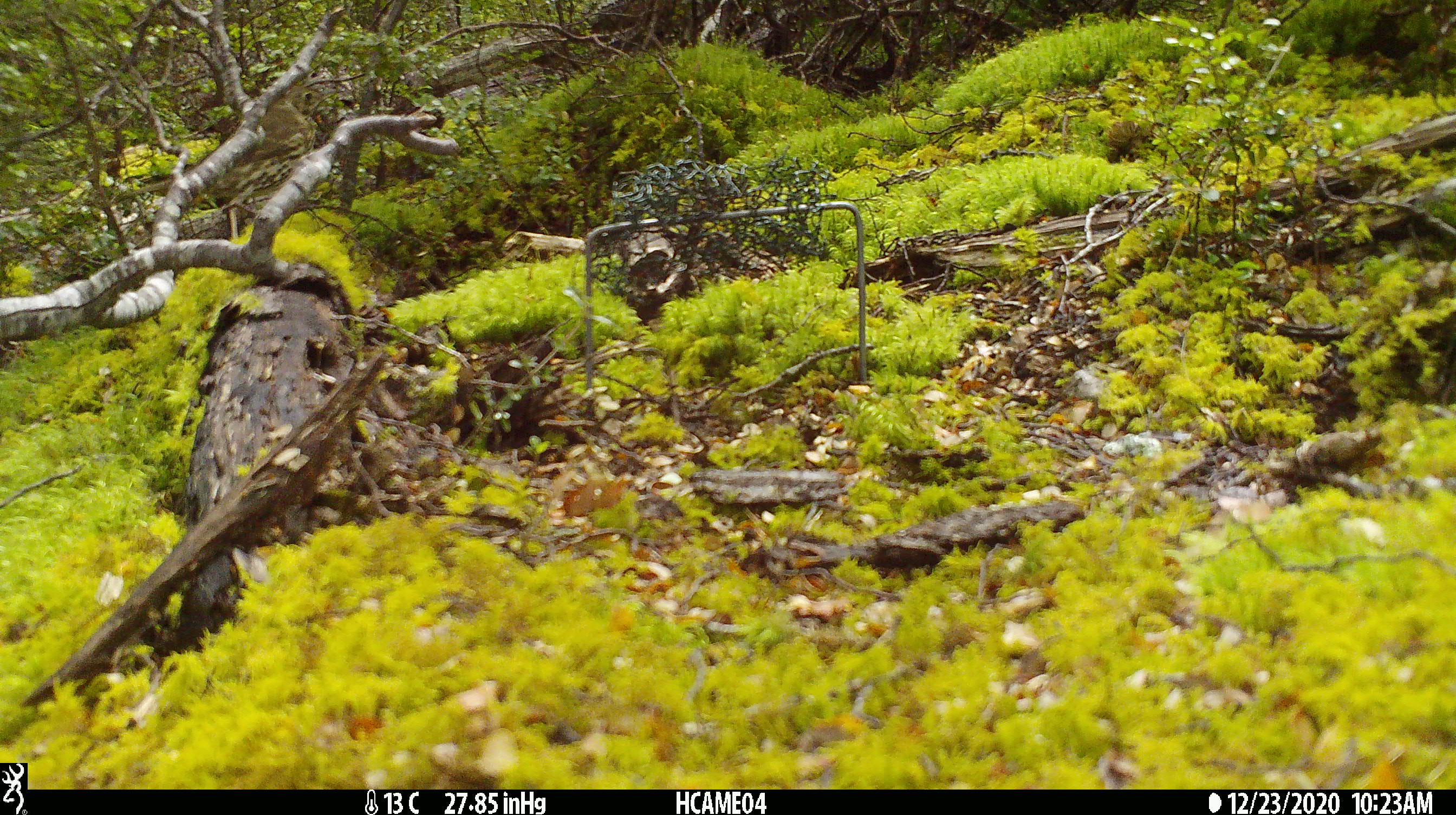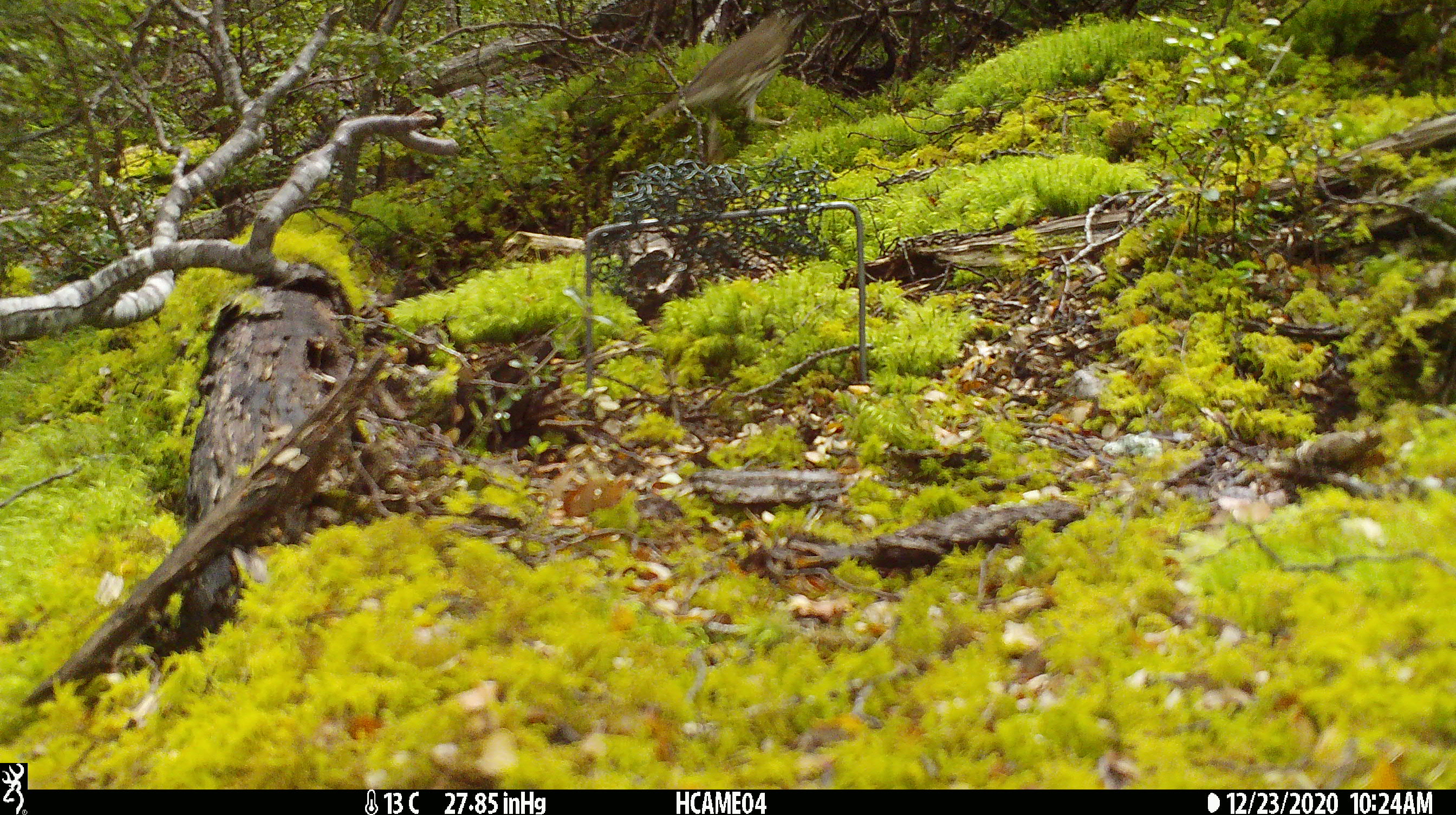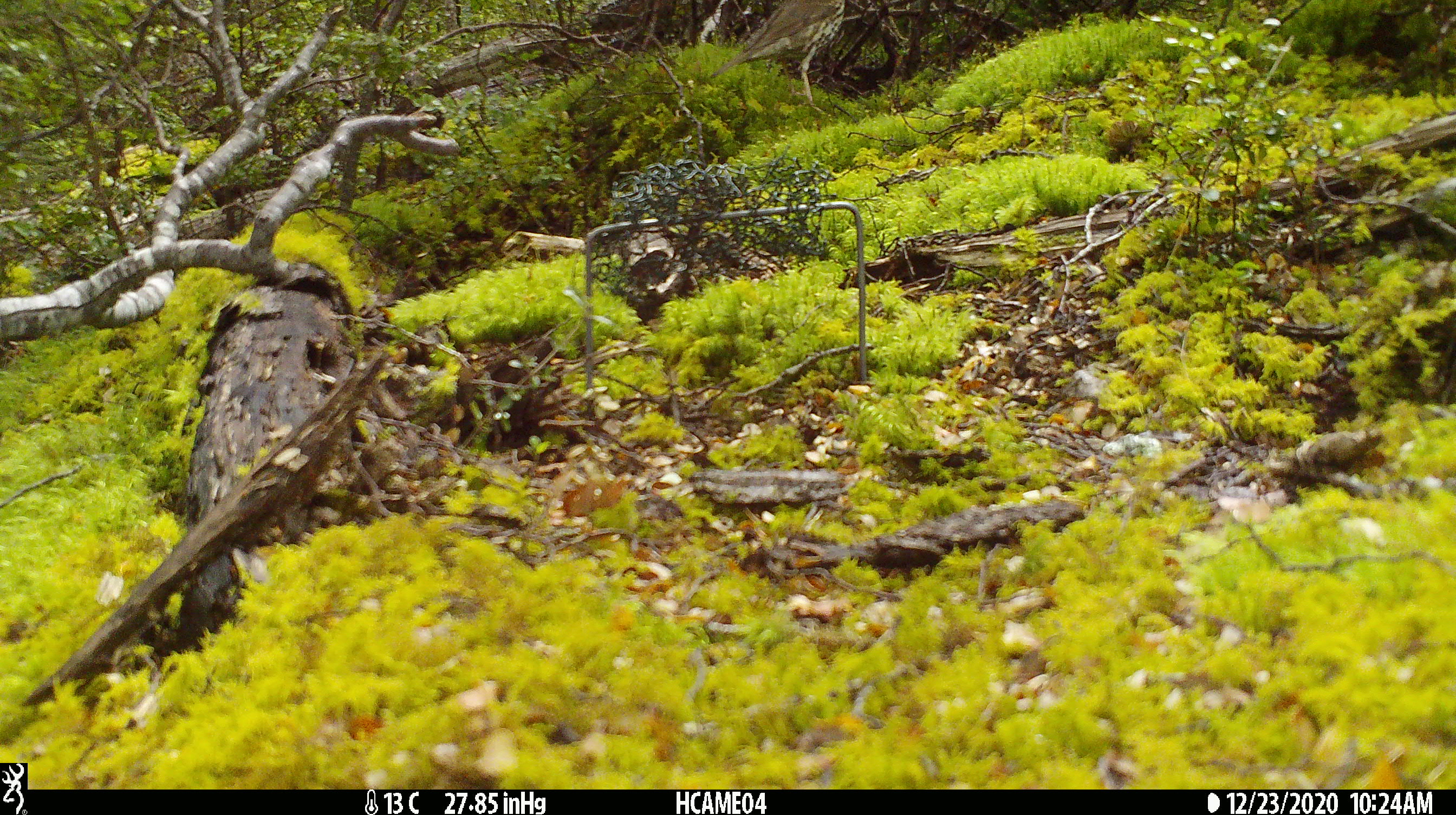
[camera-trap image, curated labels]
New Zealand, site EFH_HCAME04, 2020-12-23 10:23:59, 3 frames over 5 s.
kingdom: Animalia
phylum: Chordata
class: Aves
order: Passeriformes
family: Turdidae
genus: Turdus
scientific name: Turdus philomelos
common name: song thrush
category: thrush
Thrush (song thrush) (Turdus philomelos).